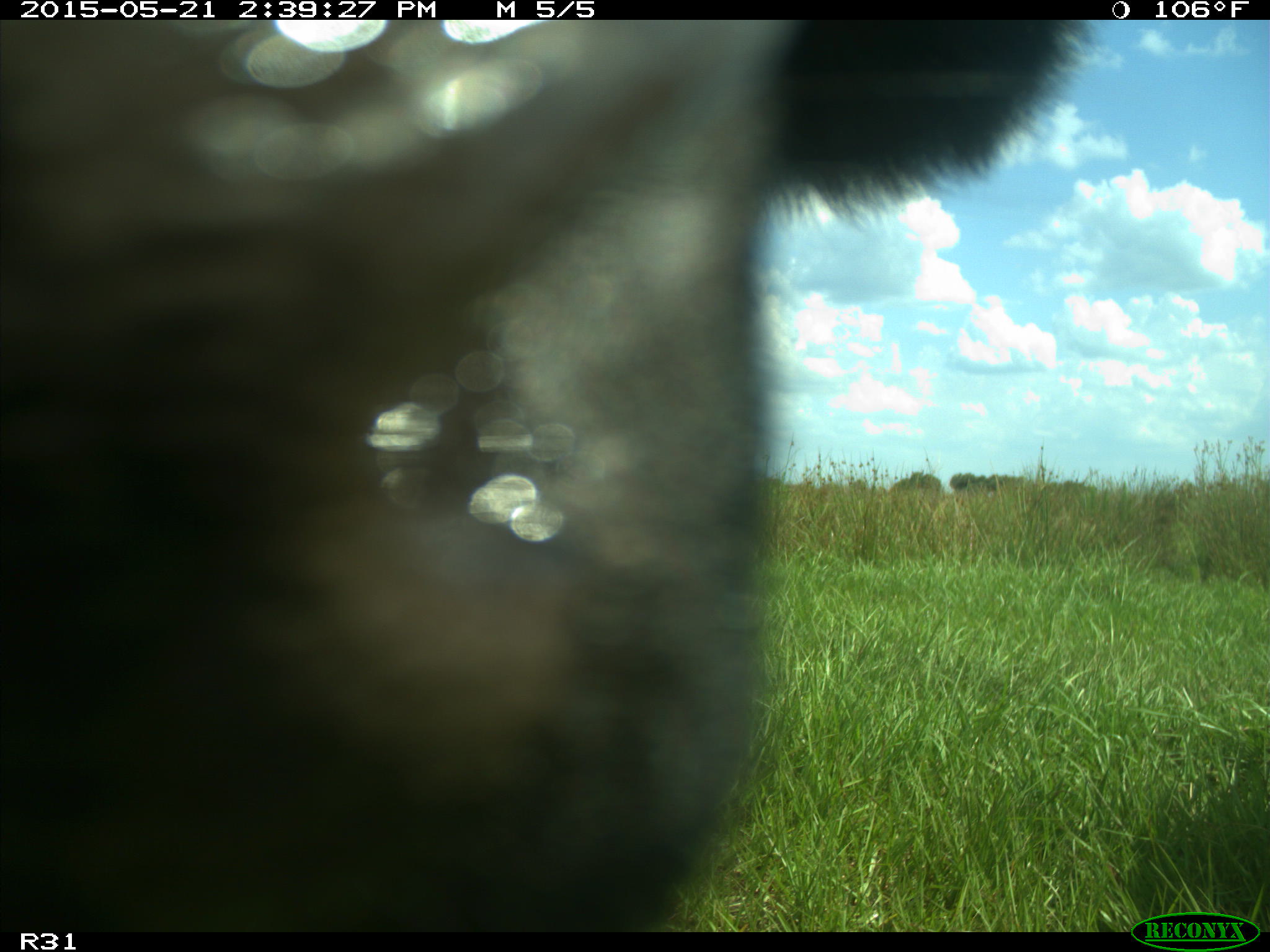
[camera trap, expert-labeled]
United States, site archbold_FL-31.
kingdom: Animalia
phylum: Chordata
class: Mammalia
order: Artiodactyla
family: Bovidae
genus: Bos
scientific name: Bos taurus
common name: domestic cow